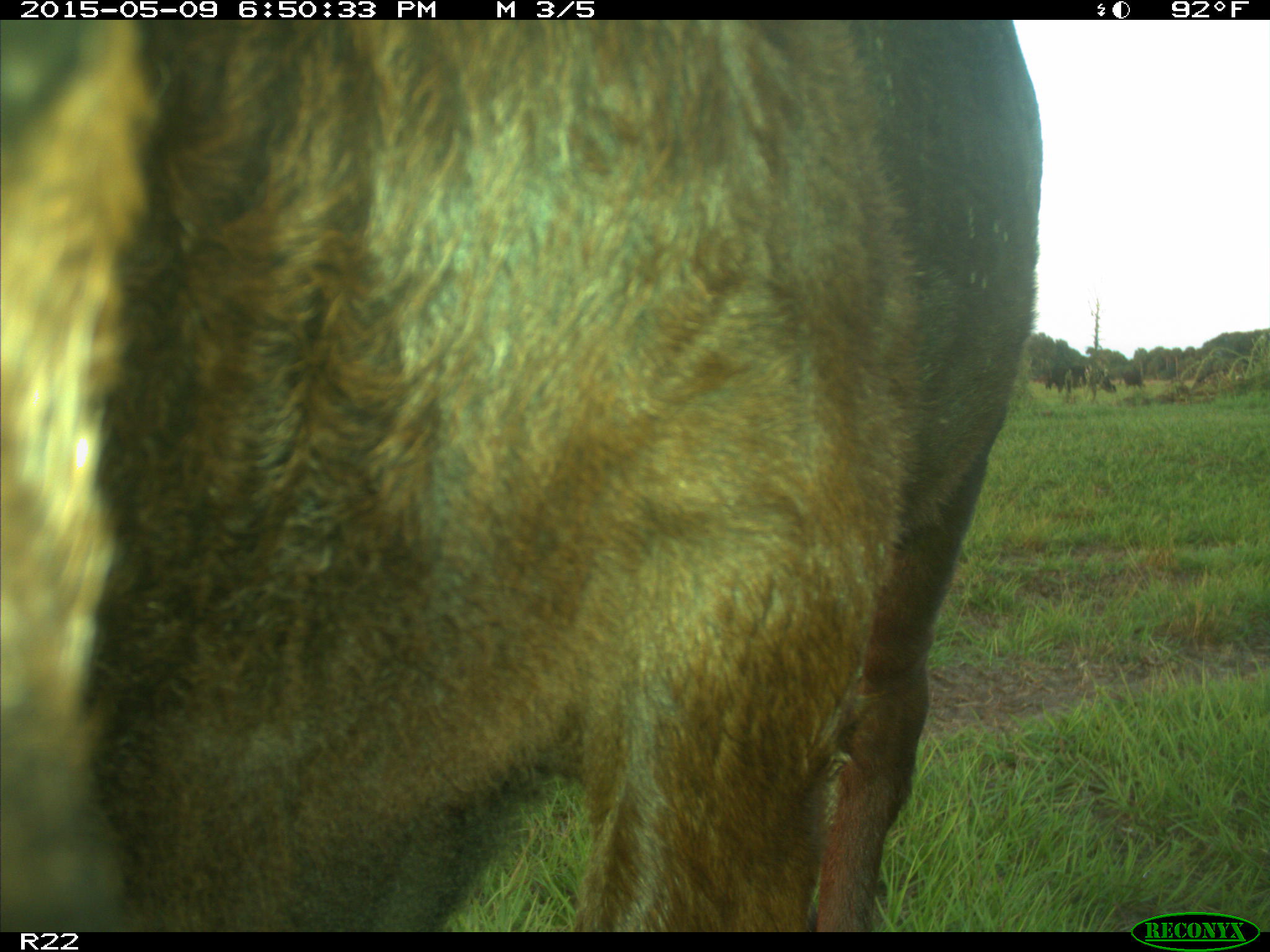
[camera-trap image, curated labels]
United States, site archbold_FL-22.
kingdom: Animalia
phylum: Chordata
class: Mammalia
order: Artiodactyla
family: Bovidae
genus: Bos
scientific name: Bos taurus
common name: domestic cow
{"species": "Bos taurus (domestic cow)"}